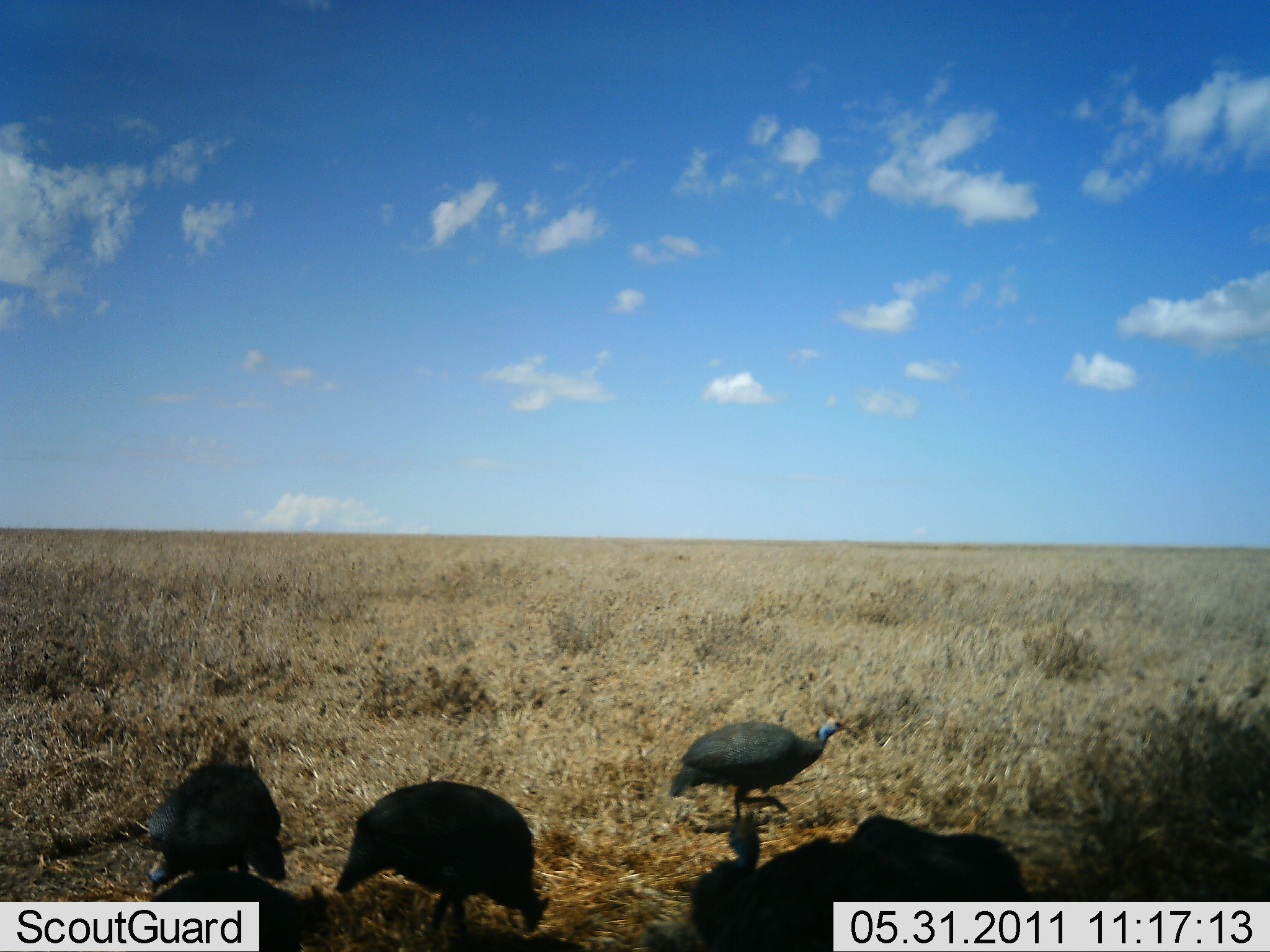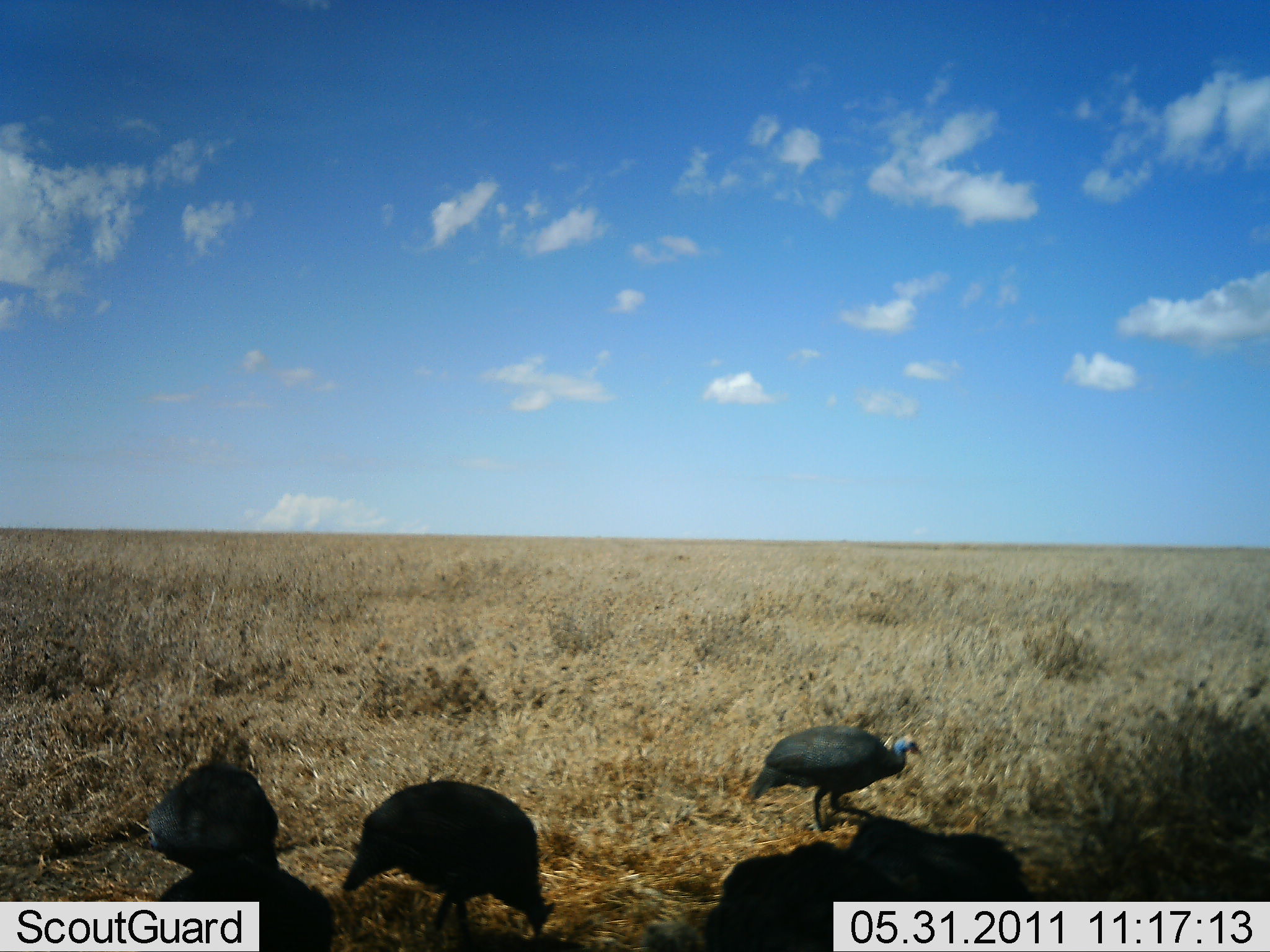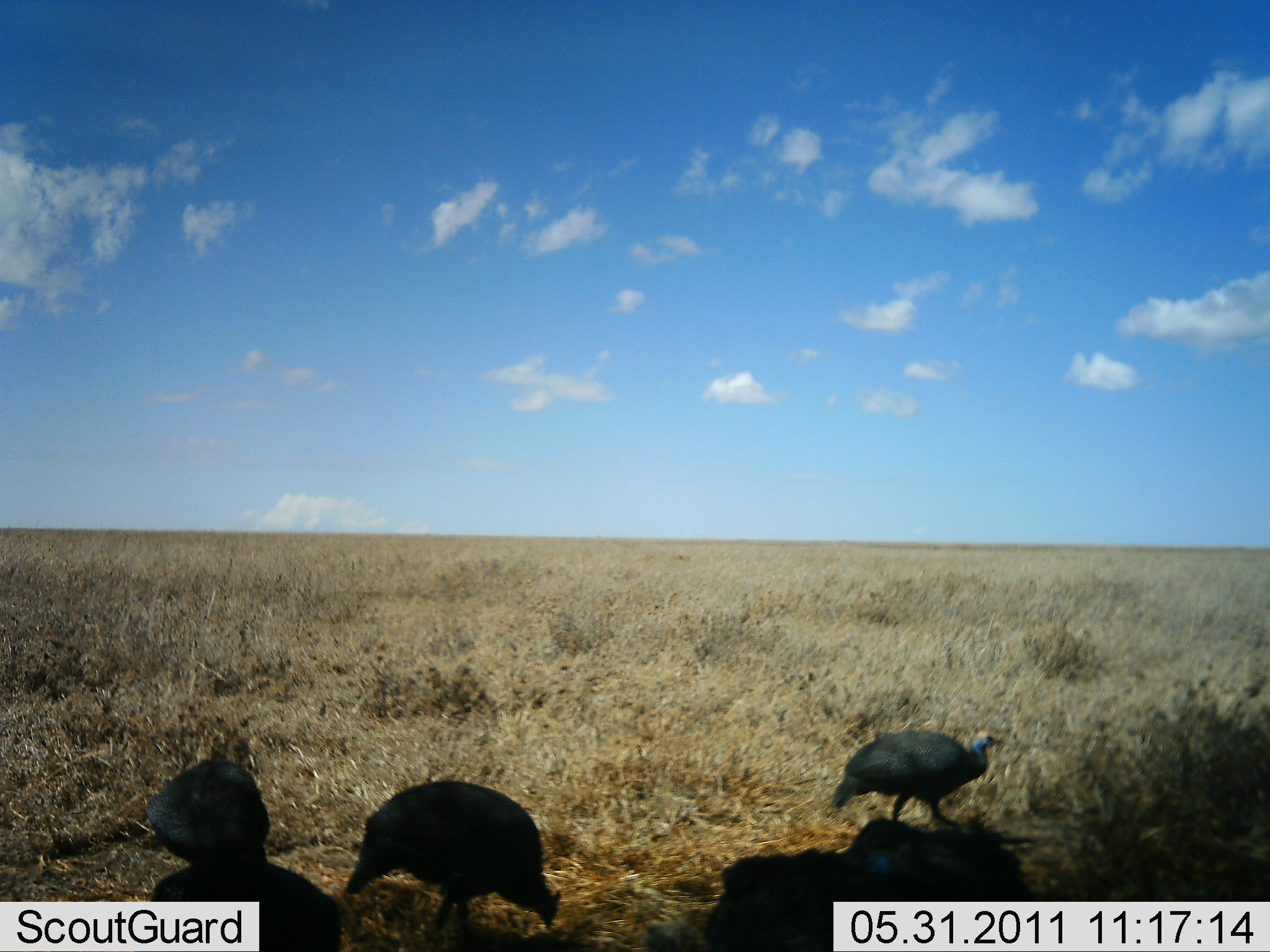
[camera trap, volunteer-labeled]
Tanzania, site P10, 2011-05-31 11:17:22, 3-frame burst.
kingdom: Animalia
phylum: Chordata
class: Aves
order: Galliformes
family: Numididae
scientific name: Numididae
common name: guinea fowl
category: guineafowl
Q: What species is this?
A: Guineafowl (guinea fowl) (Numididae).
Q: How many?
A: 3.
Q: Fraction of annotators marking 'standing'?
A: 27%.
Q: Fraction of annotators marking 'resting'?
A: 0%.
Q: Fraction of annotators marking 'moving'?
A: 91%.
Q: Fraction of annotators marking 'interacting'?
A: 9%.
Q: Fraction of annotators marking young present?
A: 0%.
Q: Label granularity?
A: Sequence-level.